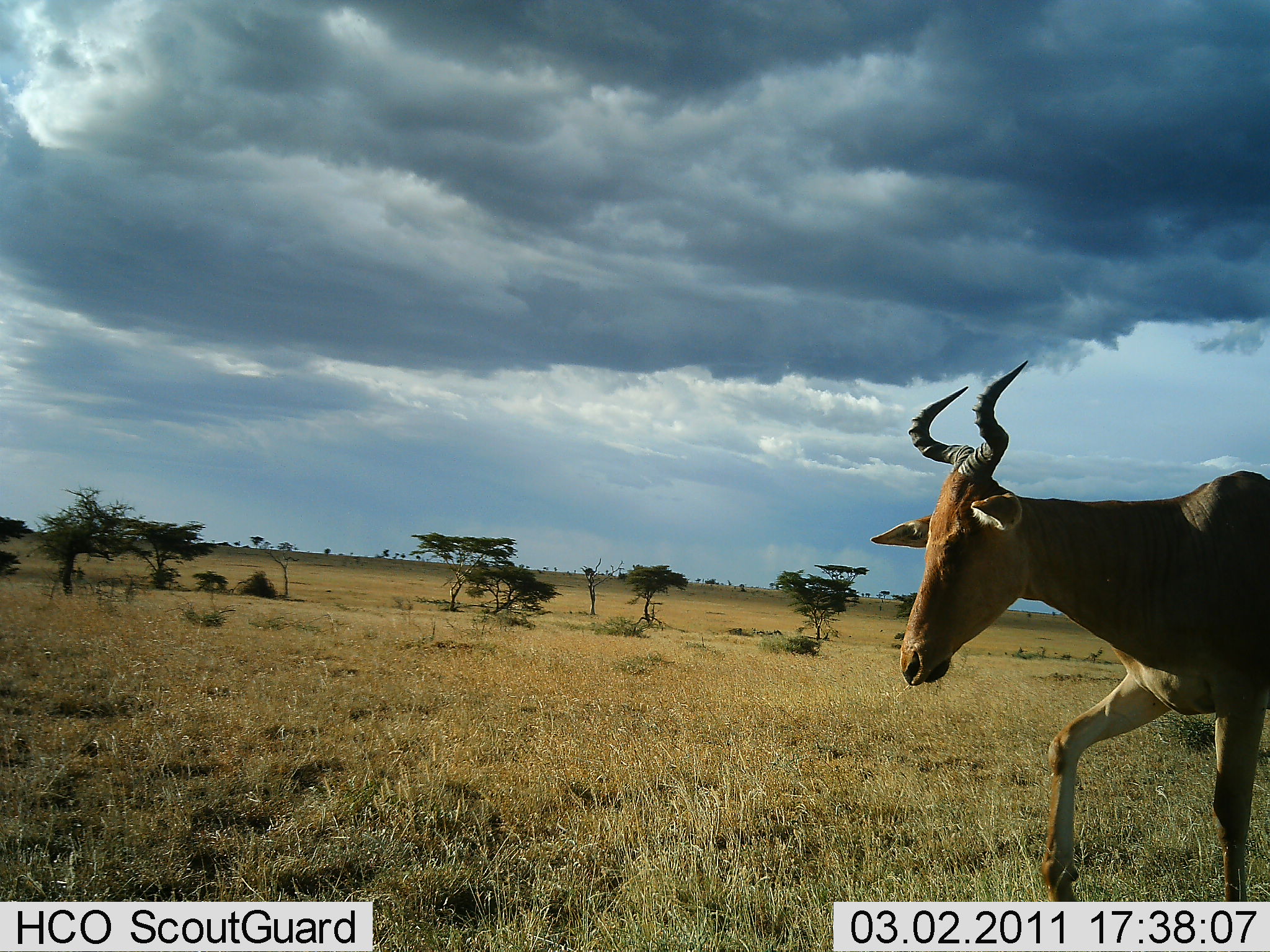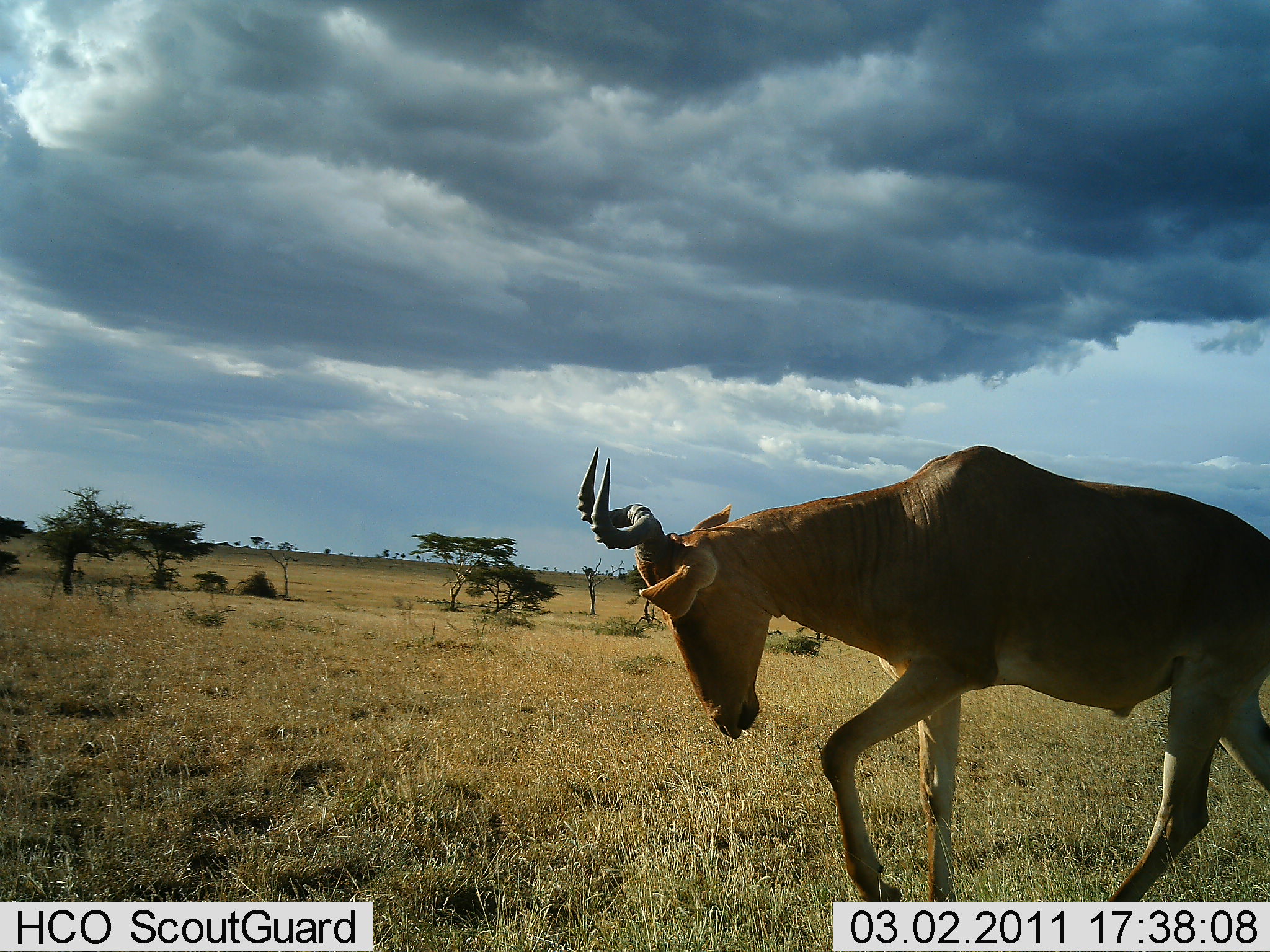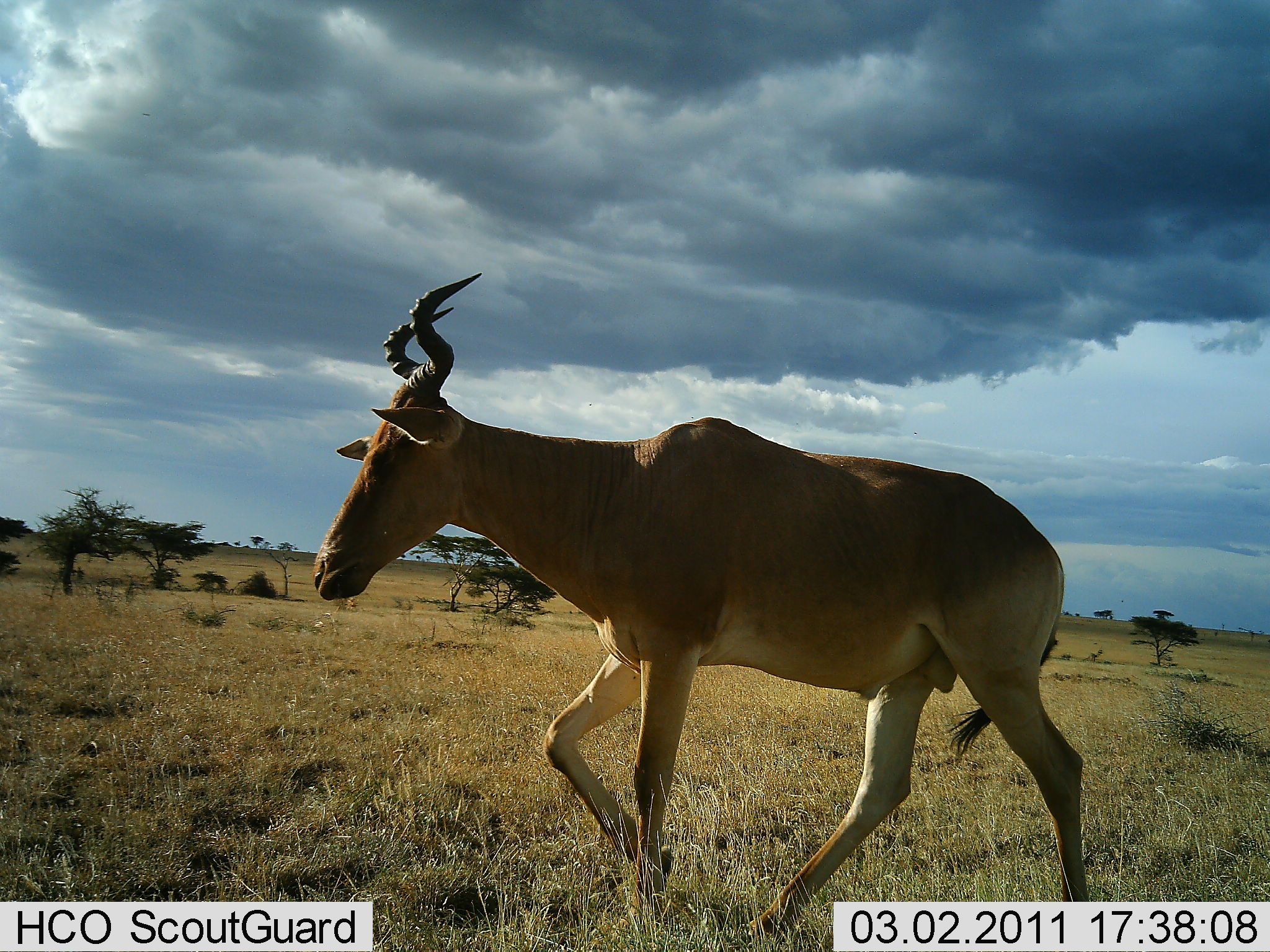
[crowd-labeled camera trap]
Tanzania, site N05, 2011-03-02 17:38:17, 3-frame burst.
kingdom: Animalia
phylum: Chordata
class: Mammalia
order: Artiodactyla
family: Bovidae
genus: Alcelaphus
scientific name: Alcelaphus buselaphus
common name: hartebeest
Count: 1.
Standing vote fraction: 0%.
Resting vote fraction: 0%.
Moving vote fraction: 100%.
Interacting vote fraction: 0%.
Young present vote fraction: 0%.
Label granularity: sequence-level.